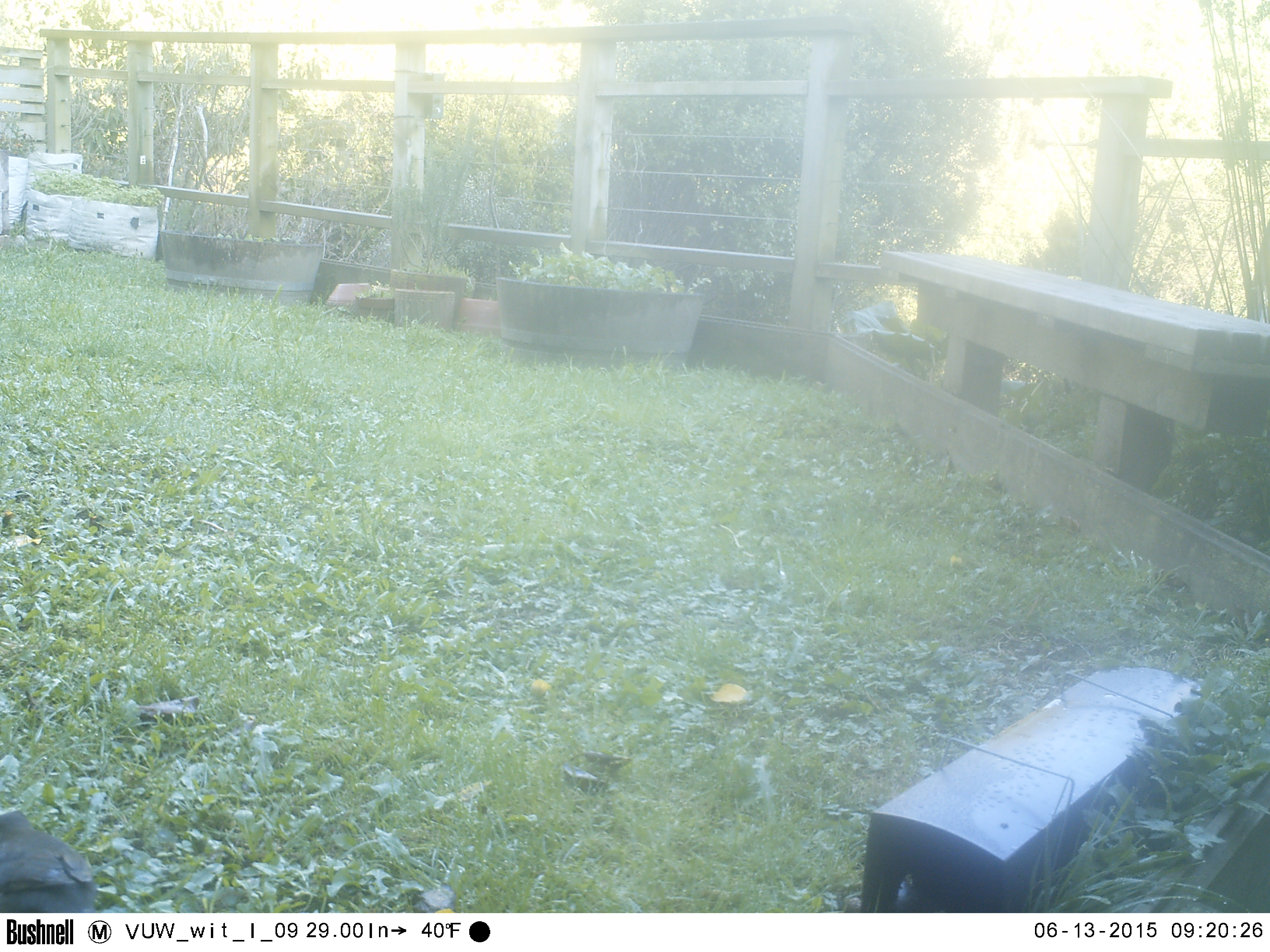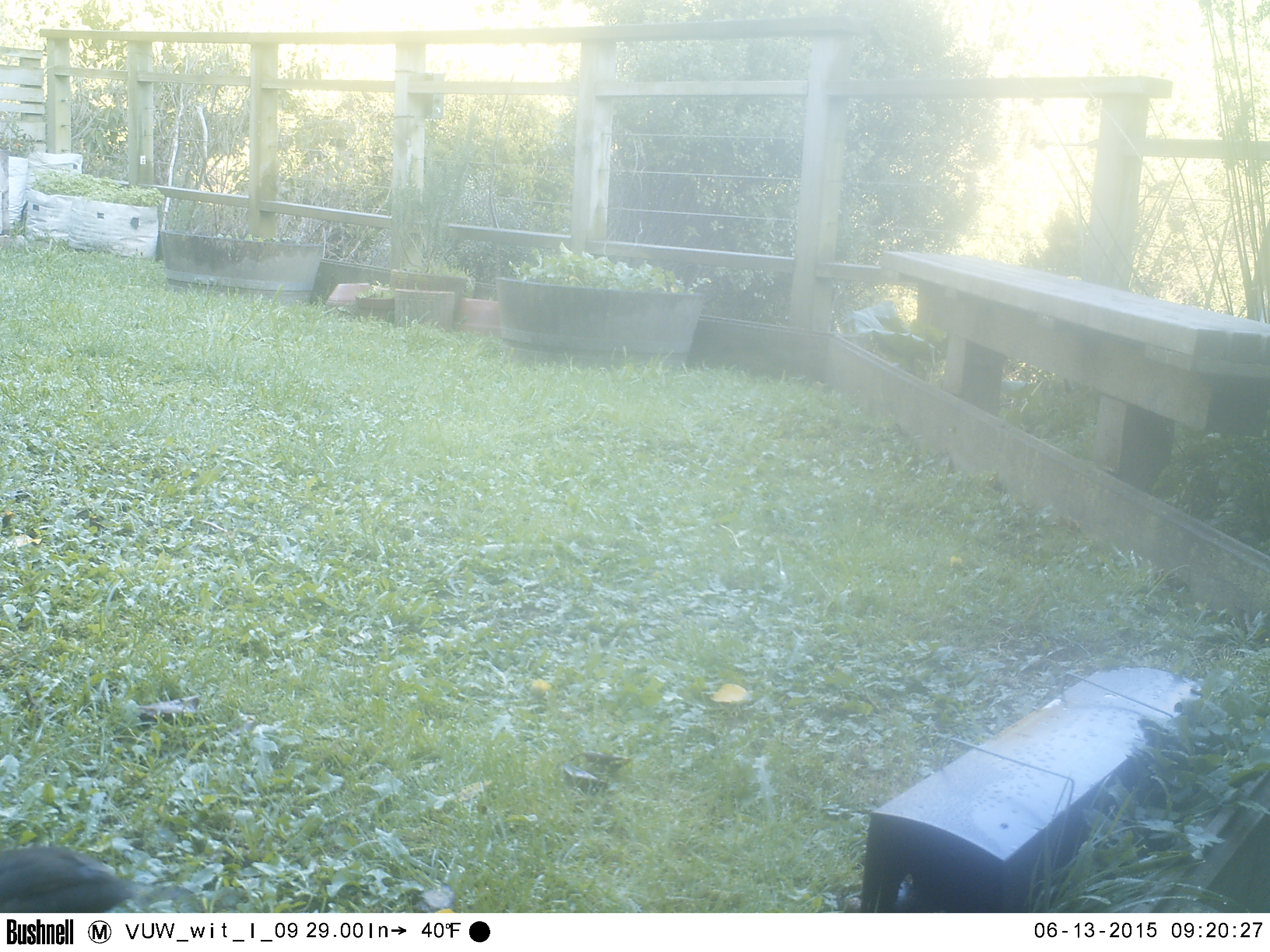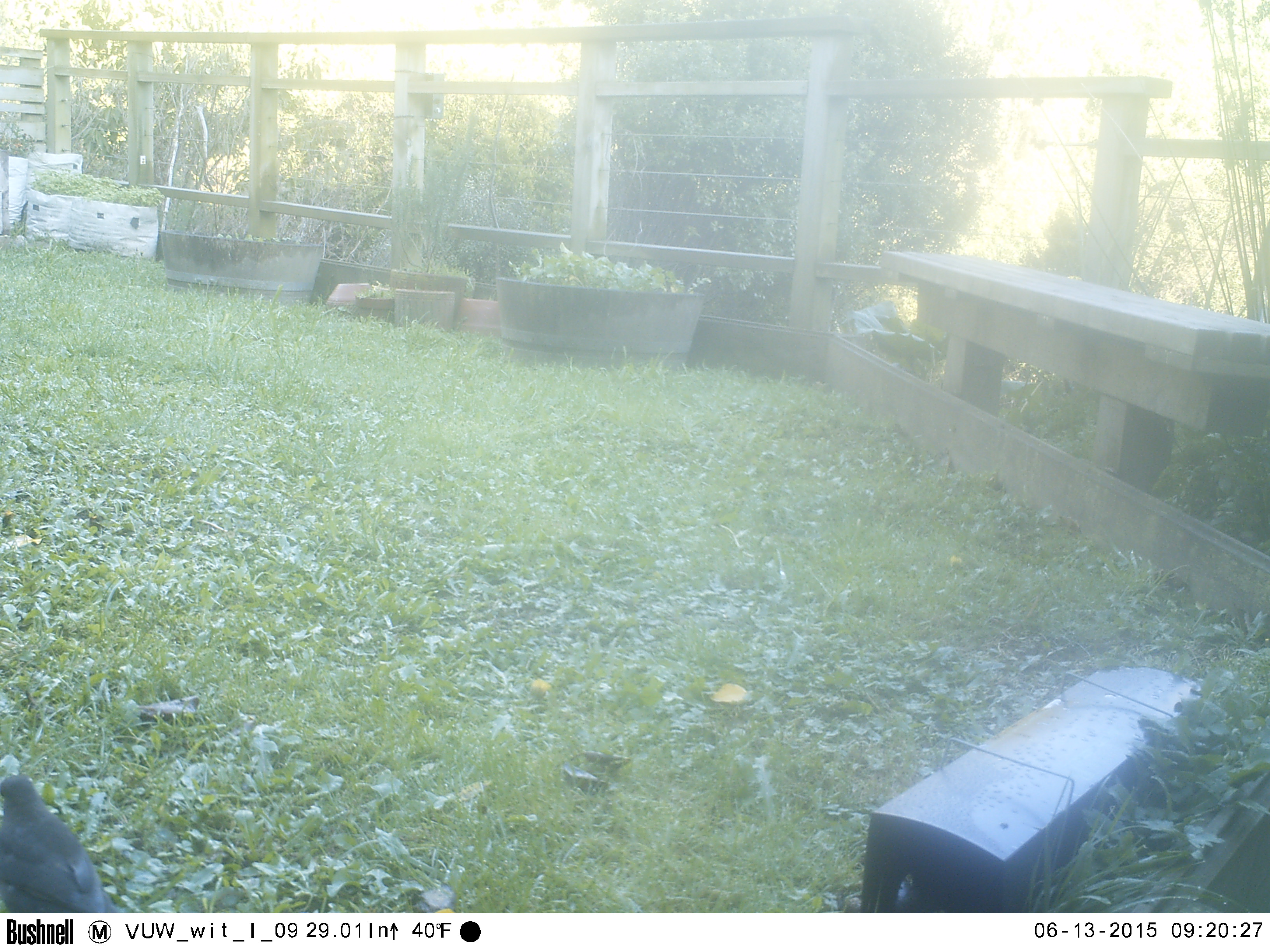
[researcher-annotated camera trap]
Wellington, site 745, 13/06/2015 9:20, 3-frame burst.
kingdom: Animalia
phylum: Chordata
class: Aves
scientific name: Aves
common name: bird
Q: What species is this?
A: Bird (Aves).